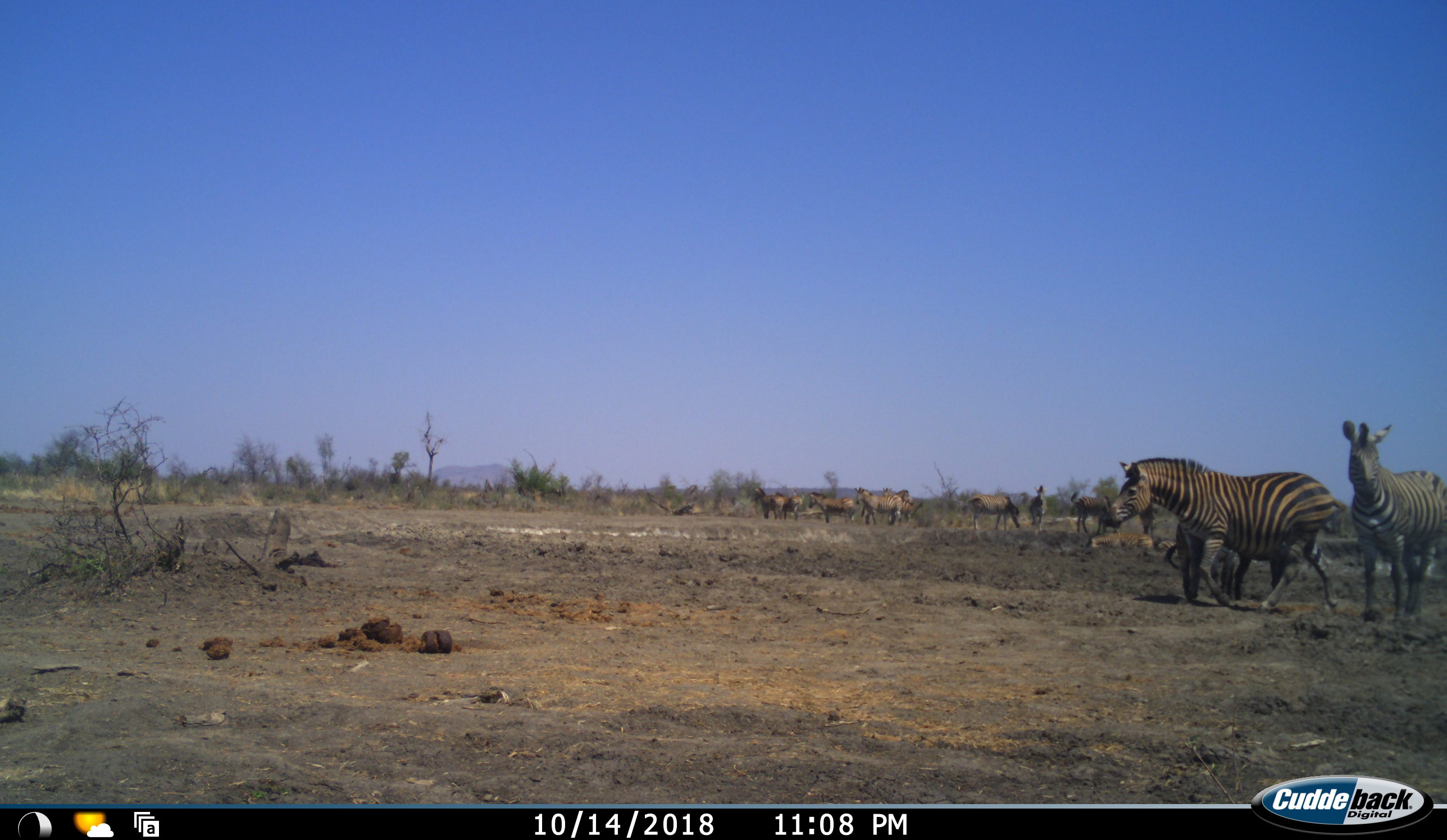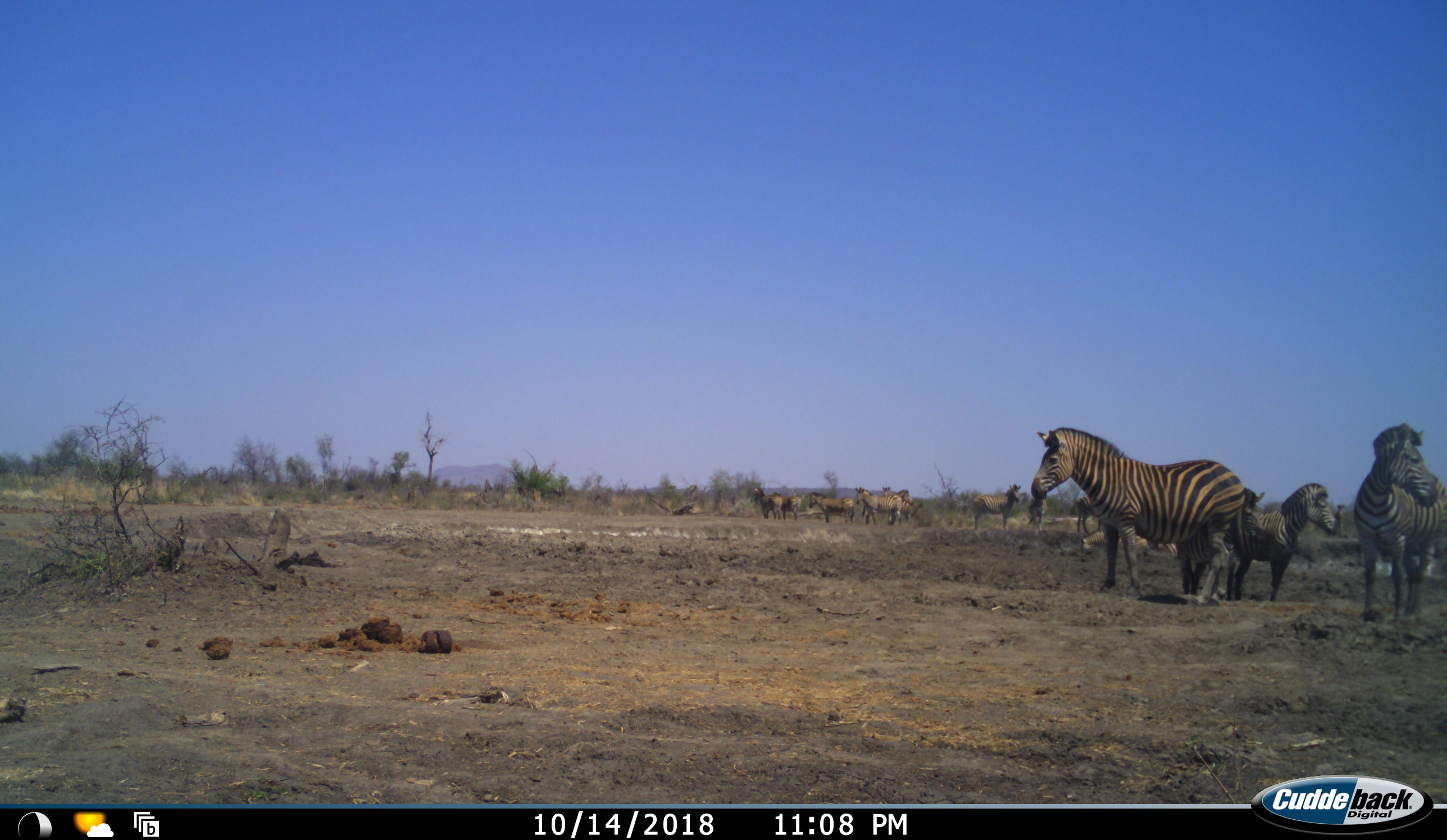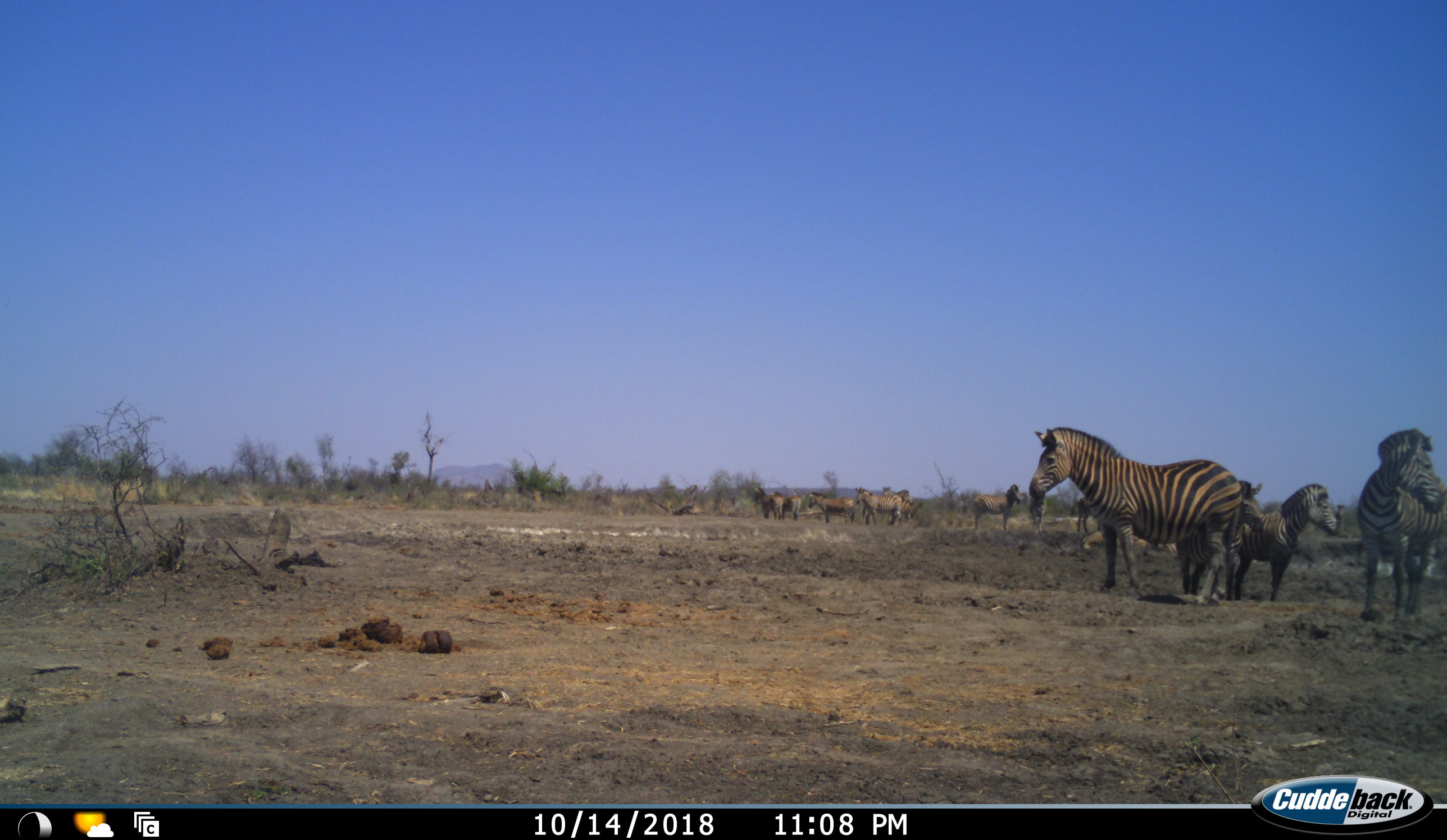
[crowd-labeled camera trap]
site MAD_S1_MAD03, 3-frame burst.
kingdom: Animalia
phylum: Chordata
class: Mammalia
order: Perissodactyla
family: Equidae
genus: Equus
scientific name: Equus quagga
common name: plains zebra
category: zebraplains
Zebraplains (plains zebra) (Equus quagga), count 11-50. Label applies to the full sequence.